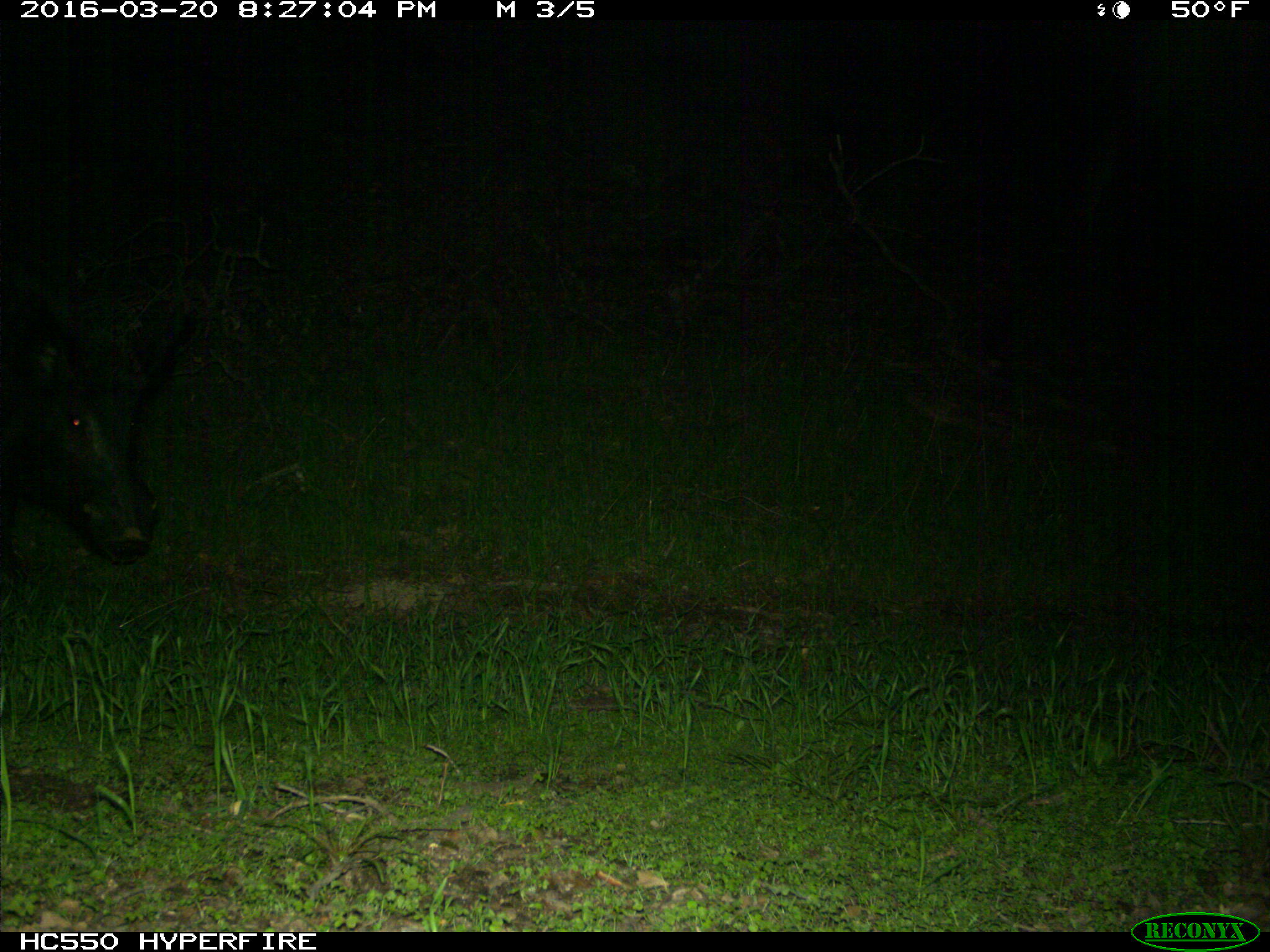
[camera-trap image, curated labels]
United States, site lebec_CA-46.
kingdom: Animalia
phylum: Chordata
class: Mammalia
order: Artiodactyla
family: Suidae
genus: Sus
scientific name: Sus scrofa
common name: wild boar